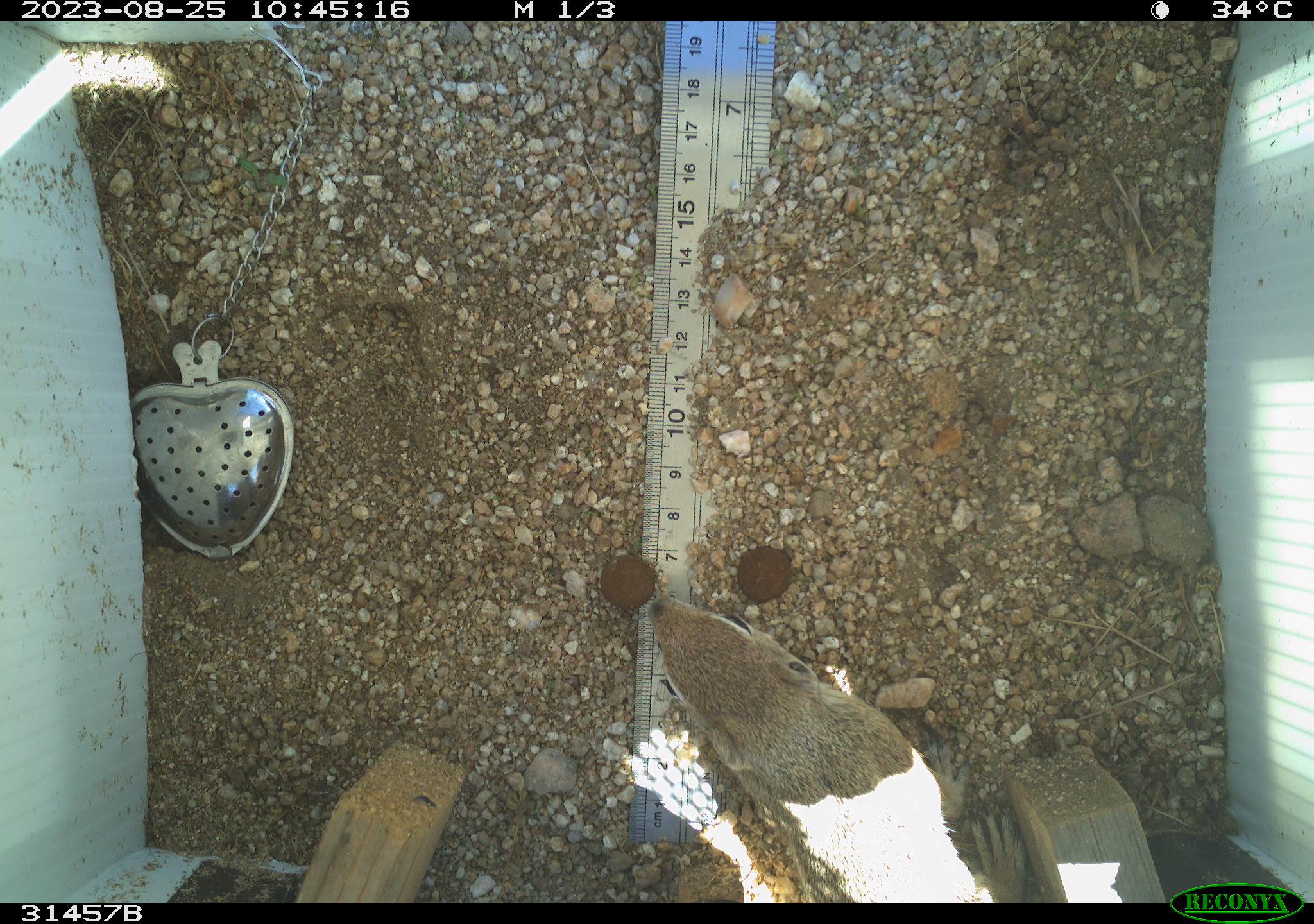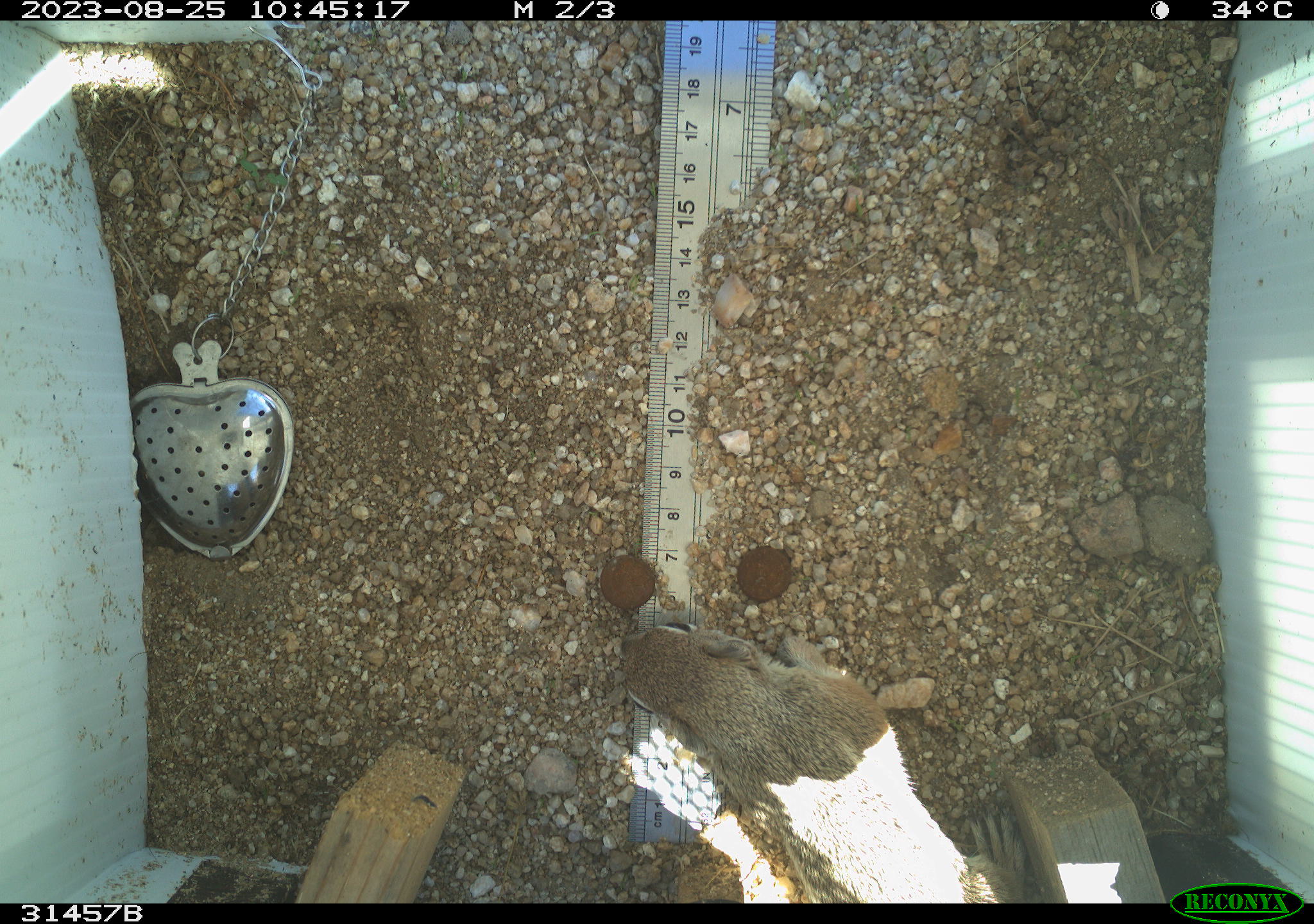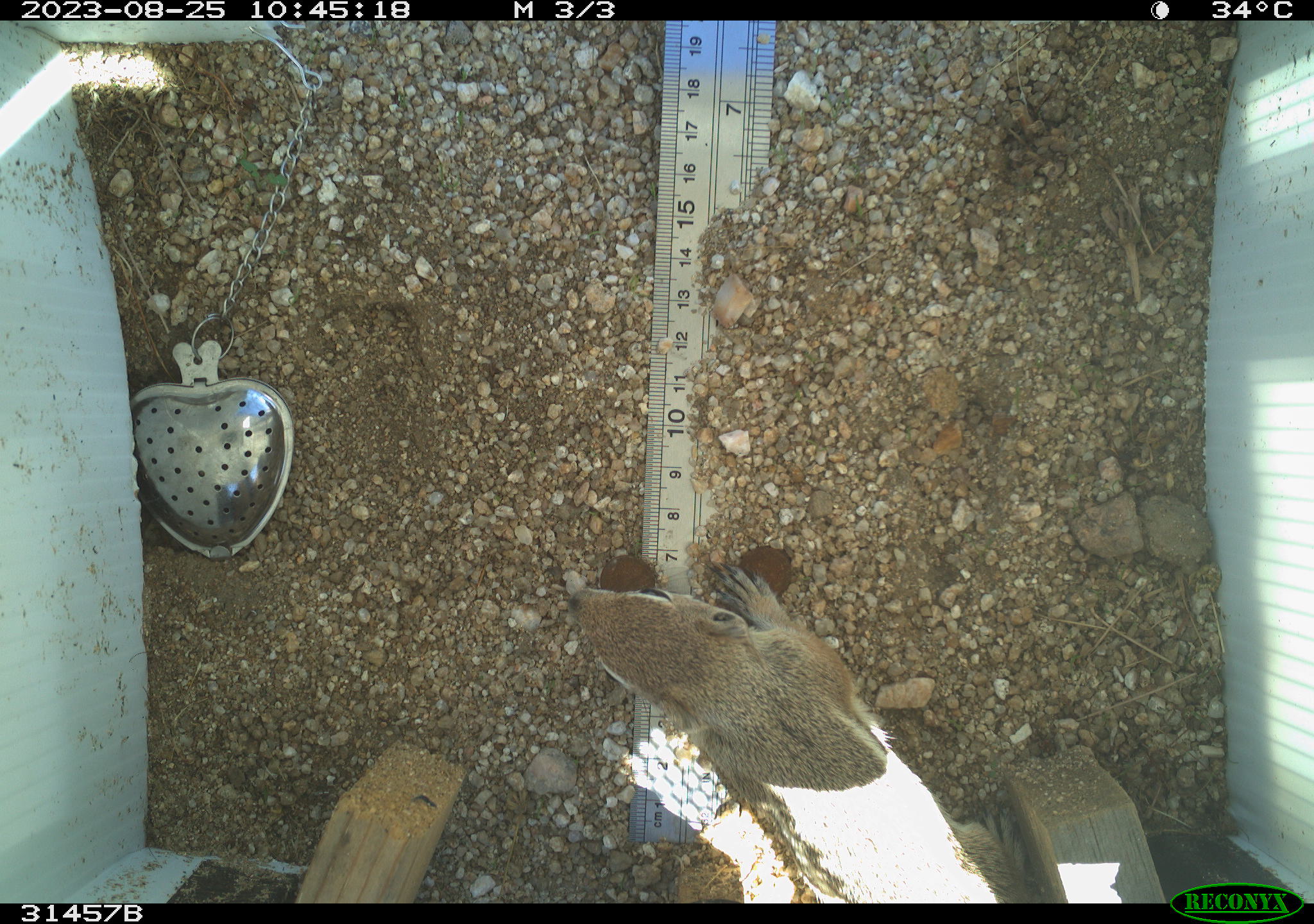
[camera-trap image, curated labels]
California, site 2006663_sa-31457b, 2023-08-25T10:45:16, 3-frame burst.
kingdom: Animalia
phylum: Chordata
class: Mammalia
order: Rodentia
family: Sciuridae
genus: Ammospermophilus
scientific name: Ammospermophilus leucurus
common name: white-tailed antelope squirrel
White-tailed antelope squirrel (Ammospermophilus leucurus).